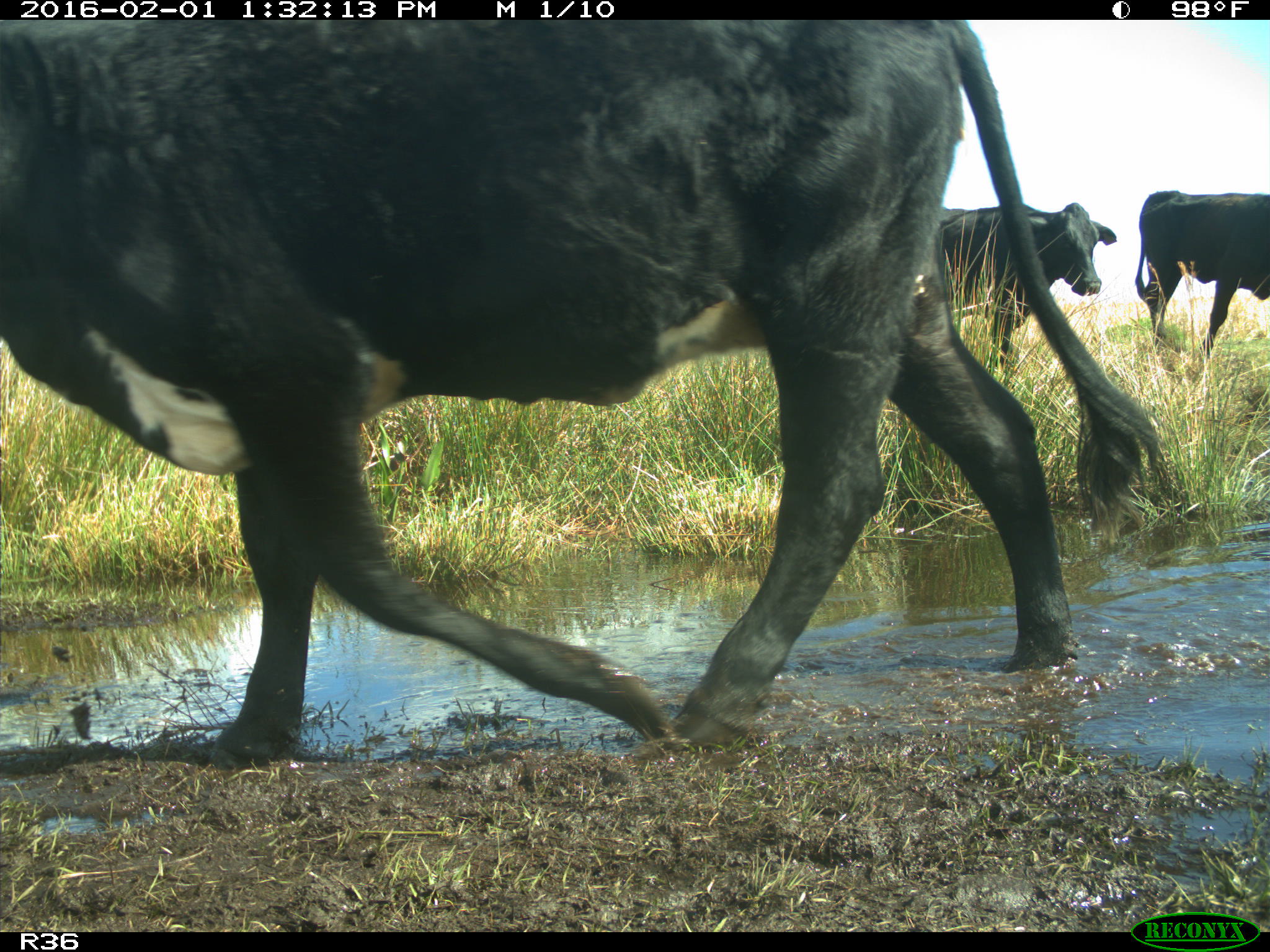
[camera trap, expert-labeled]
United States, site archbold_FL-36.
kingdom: Animalia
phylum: Chordata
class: Mammalia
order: Artiodactyla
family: Bovidae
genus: Bos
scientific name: Bos taurus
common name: domestic cow